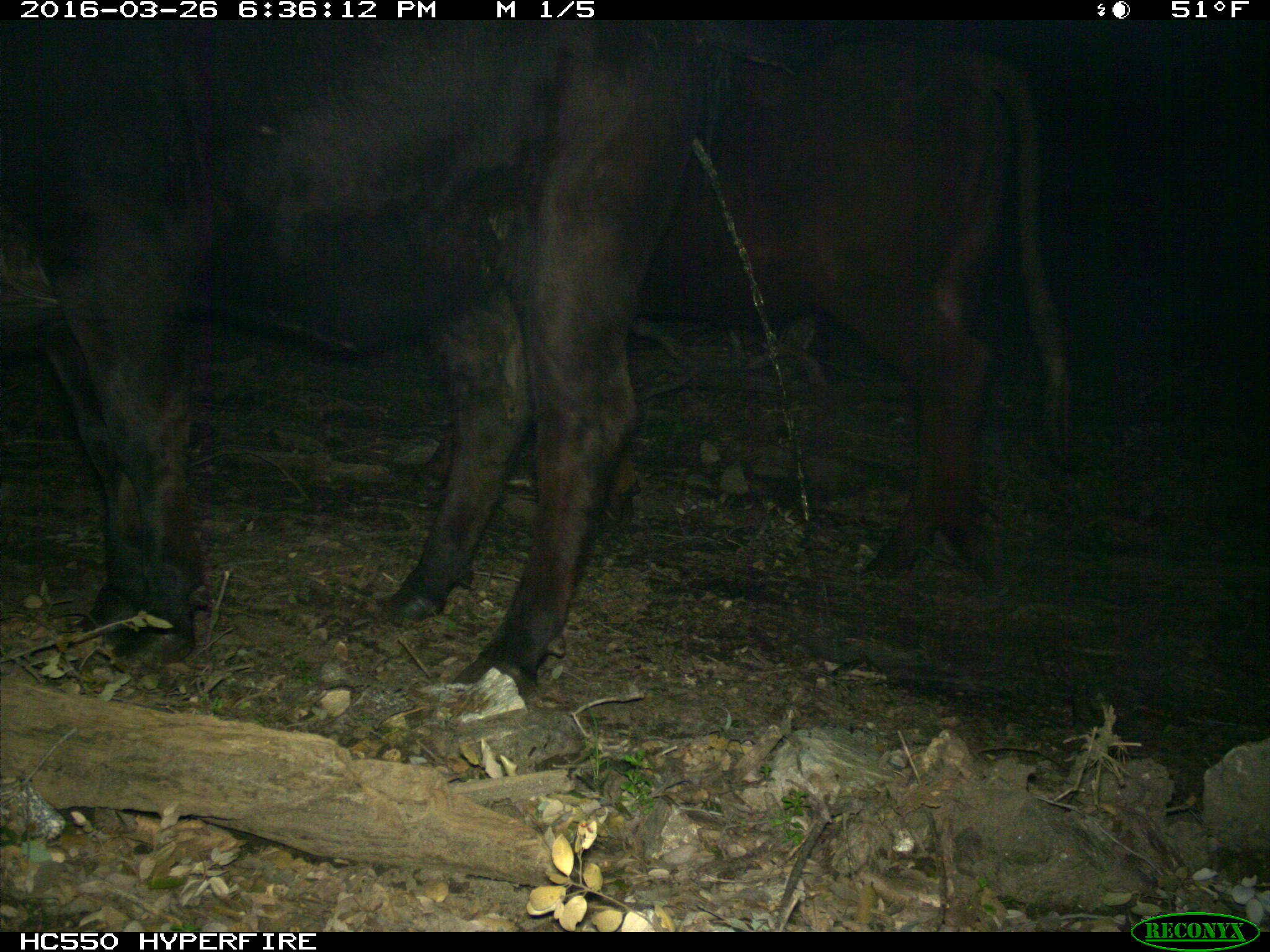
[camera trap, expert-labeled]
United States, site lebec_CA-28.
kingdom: Animalia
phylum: Chordata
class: Mammalia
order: Artiodactyla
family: Bovidae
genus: Bos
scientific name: Bos taurus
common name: domestic cow